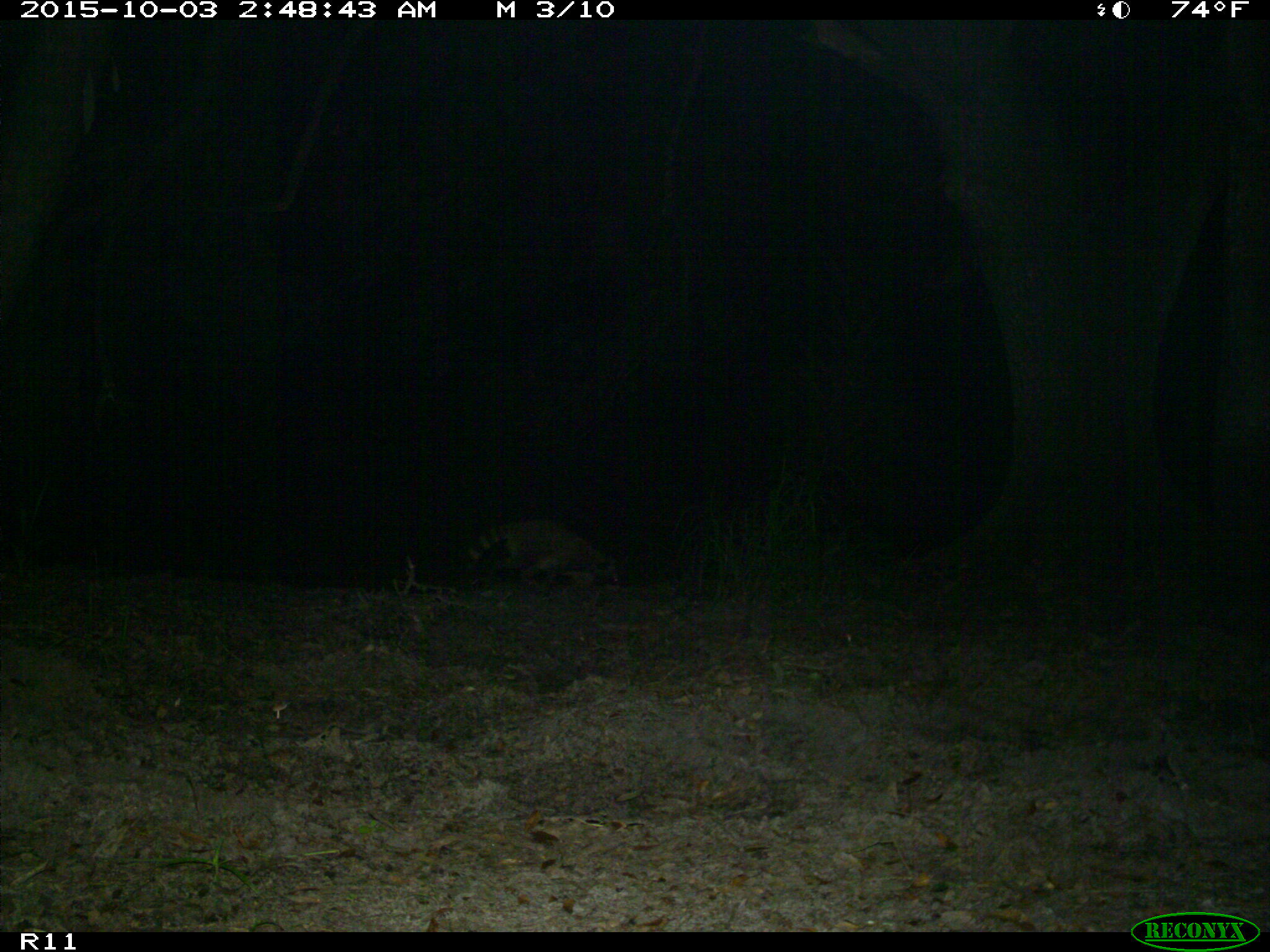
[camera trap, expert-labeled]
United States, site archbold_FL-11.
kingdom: Animalia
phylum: Chordata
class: Mammalia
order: Carnivora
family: Procyonidae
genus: Procyon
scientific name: Procyon lotor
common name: common raccoon